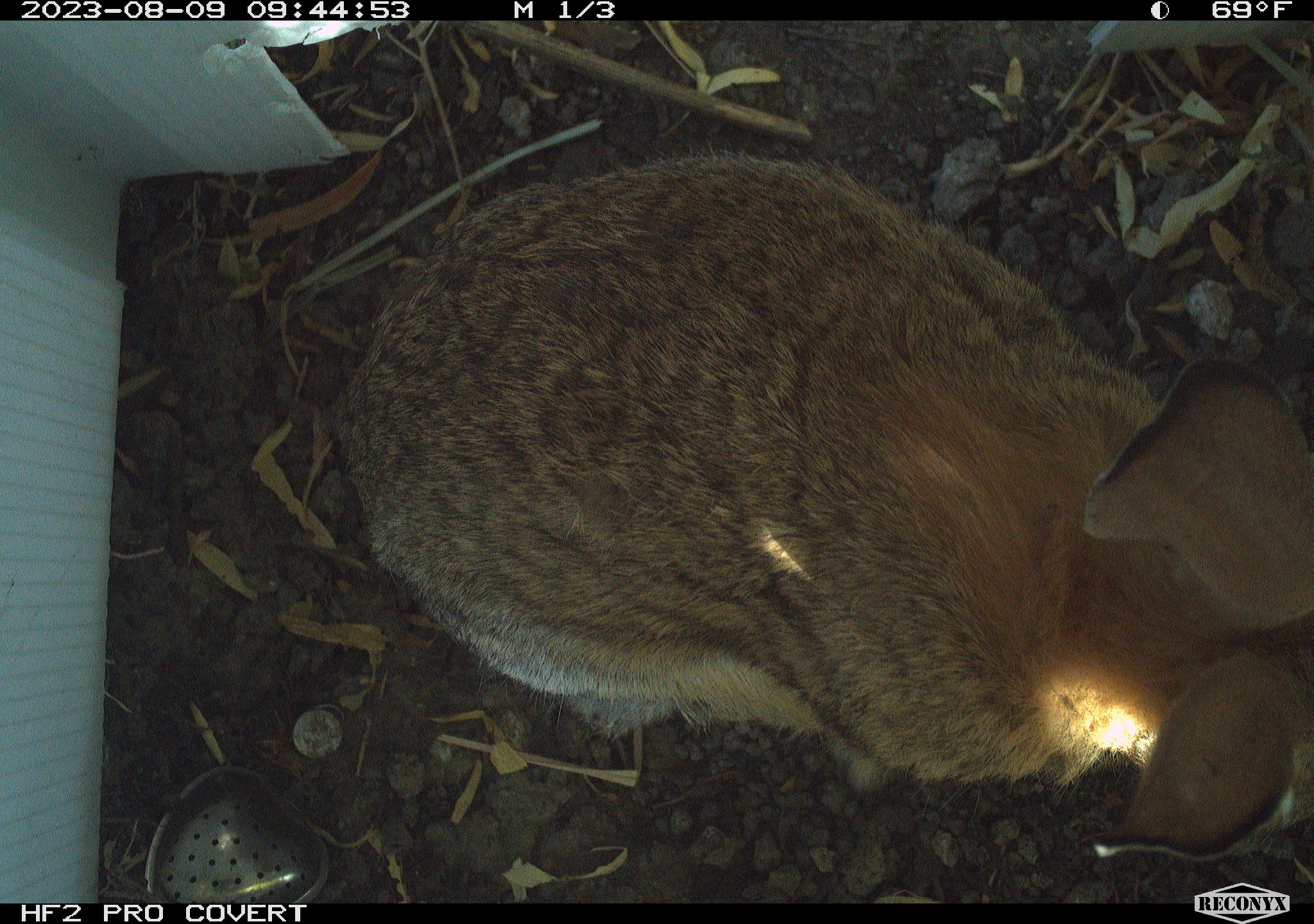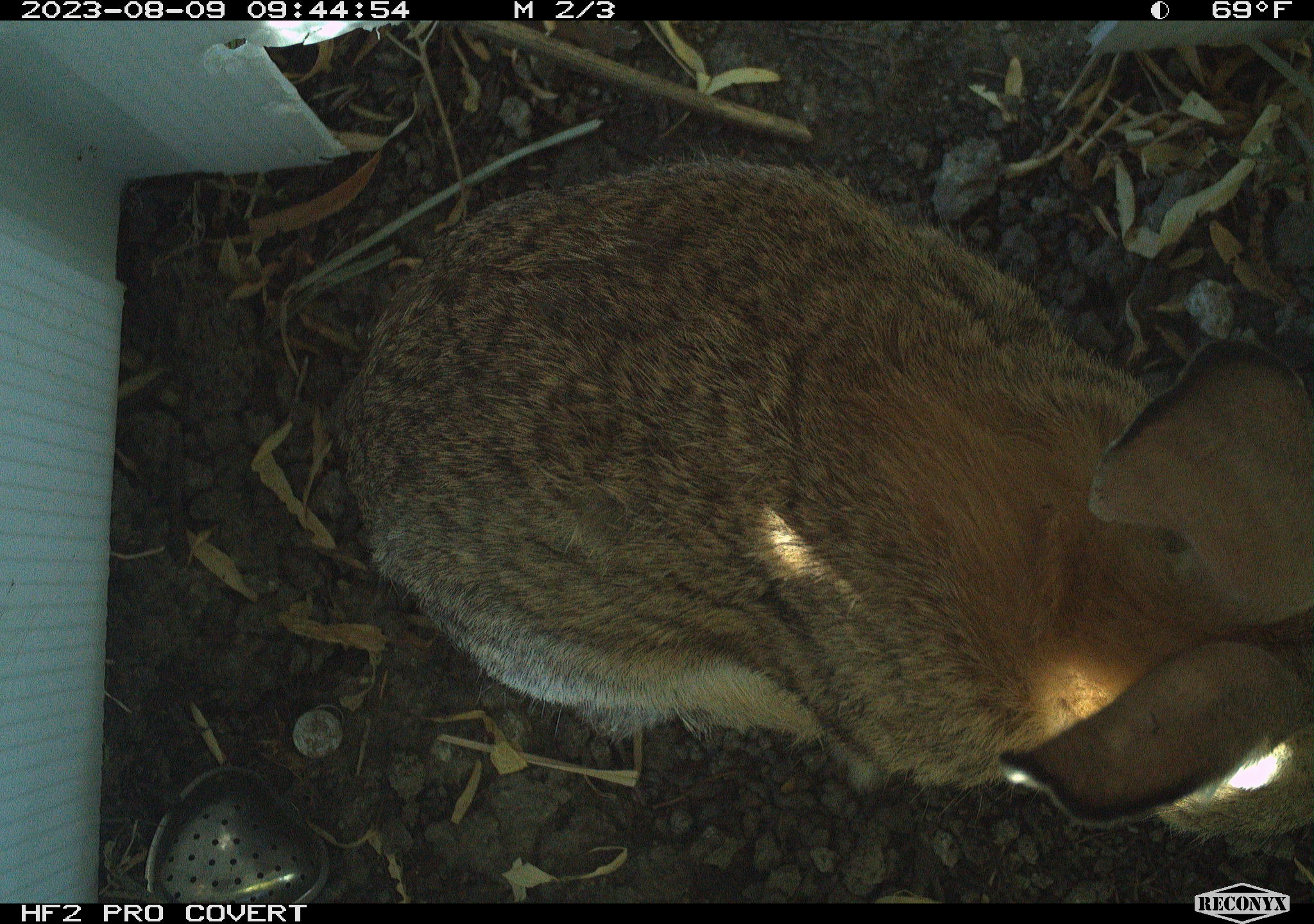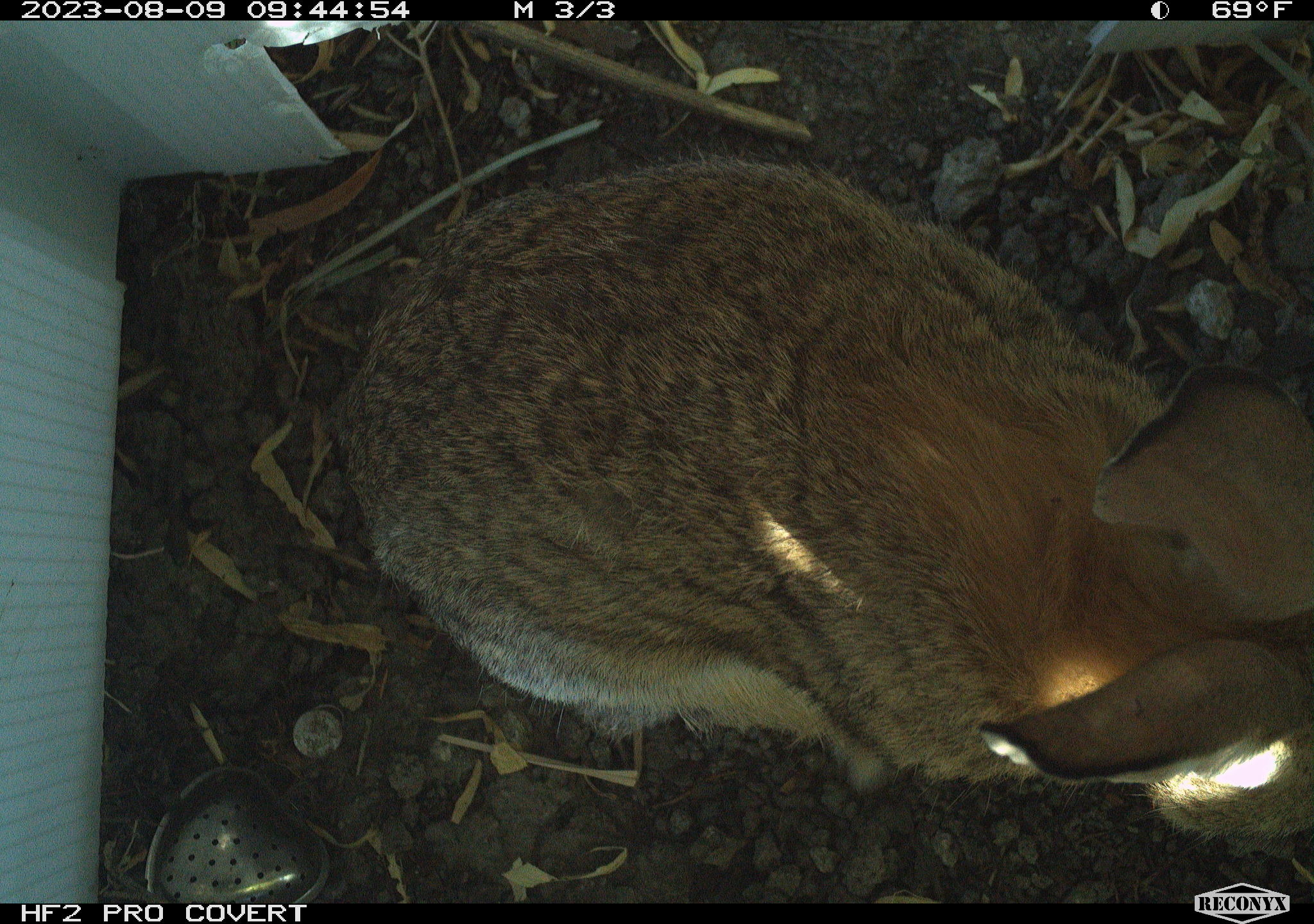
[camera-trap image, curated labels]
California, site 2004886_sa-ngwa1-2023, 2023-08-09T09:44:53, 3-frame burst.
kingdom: Animalia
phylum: Chordata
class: Mammalia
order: Lagomorpha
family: Leporidae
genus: Sylvilagus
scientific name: Sylvilagus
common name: cottontail rabbits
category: sylvilagus species